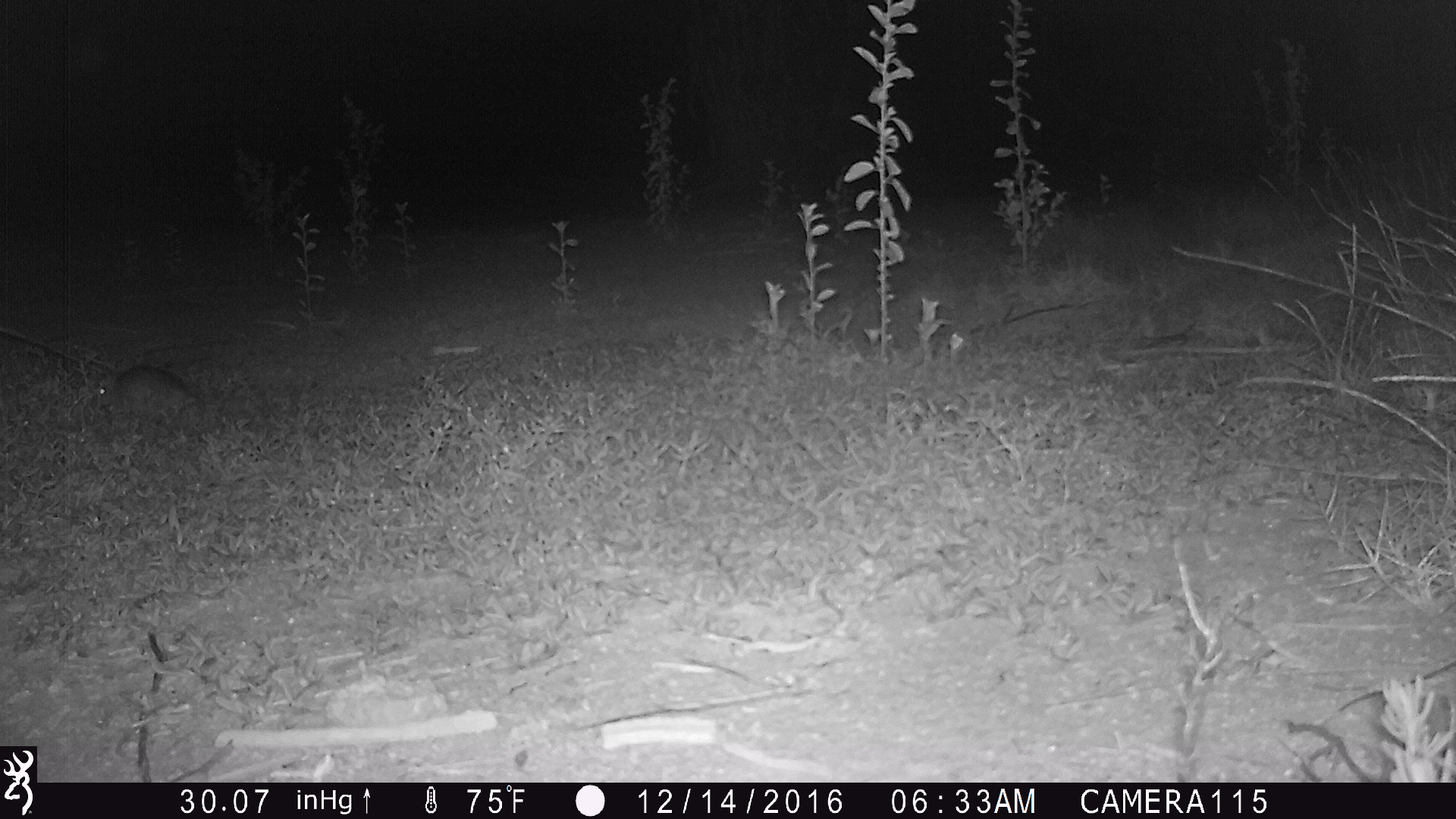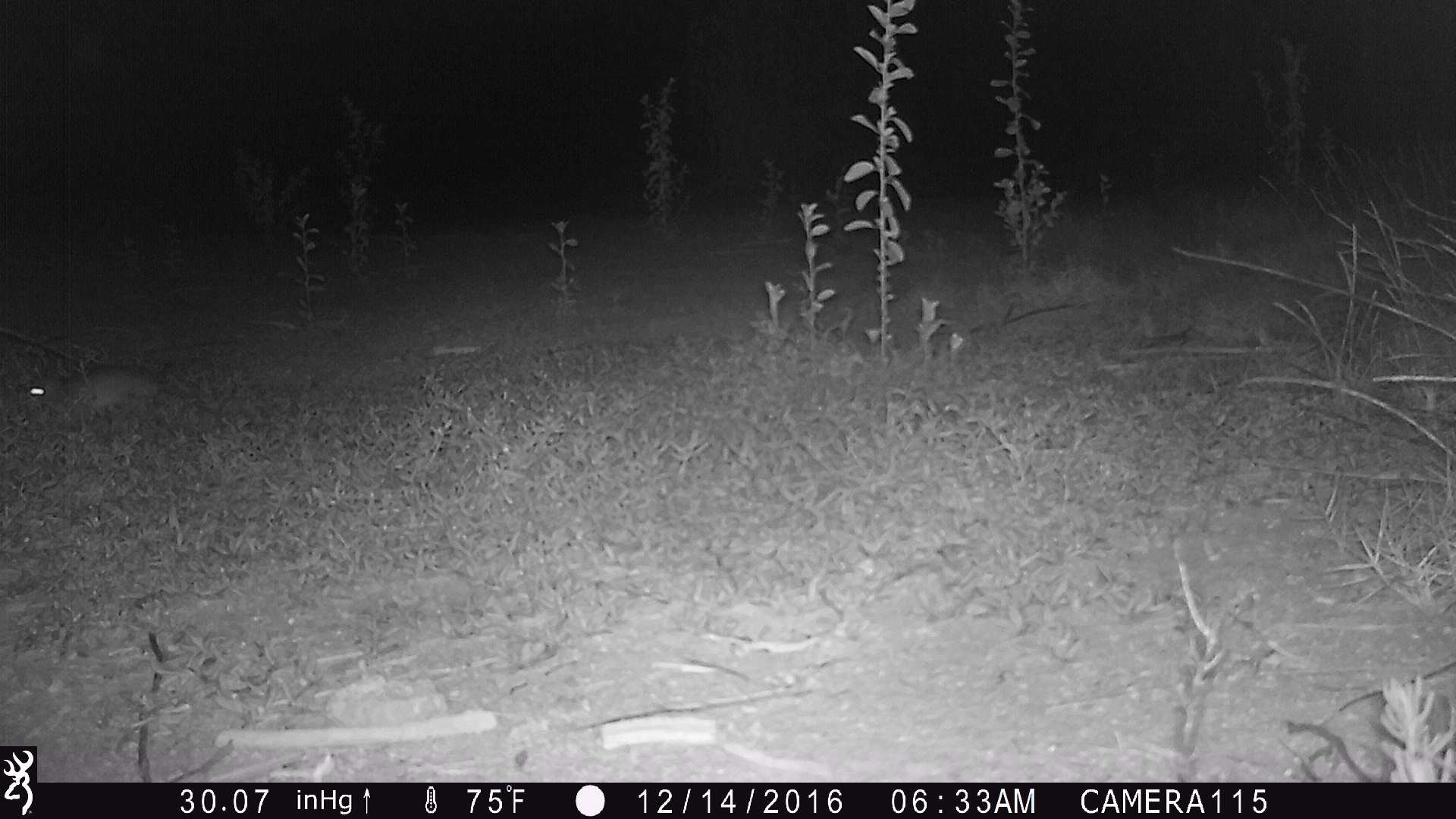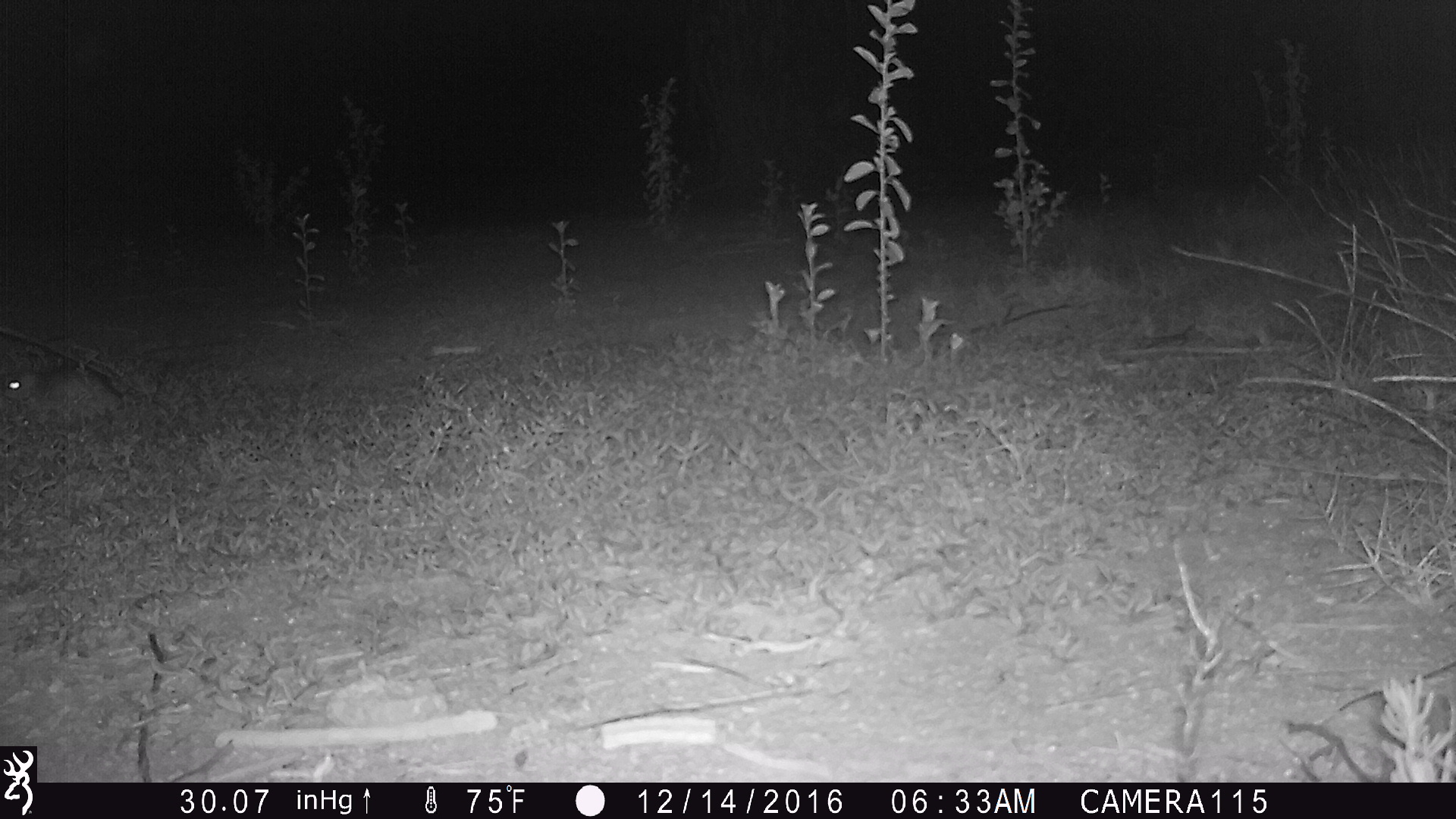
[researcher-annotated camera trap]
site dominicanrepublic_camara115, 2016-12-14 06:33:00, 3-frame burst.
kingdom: Animalia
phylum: Chordata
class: Mammalia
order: Rodentia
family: Muridae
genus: Rattus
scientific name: Rattus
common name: rat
Rat (Rattus).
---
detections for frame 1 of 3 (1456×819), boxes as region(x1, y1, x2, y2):
rat: region(89, 364, 213, 428)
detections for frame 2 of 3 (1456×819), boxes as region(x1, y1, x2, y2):
rat: region(17, 366, 164, 429)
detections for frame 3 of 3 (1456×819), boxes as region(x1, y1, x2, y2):
rat: region(0, 360, 127, 431)